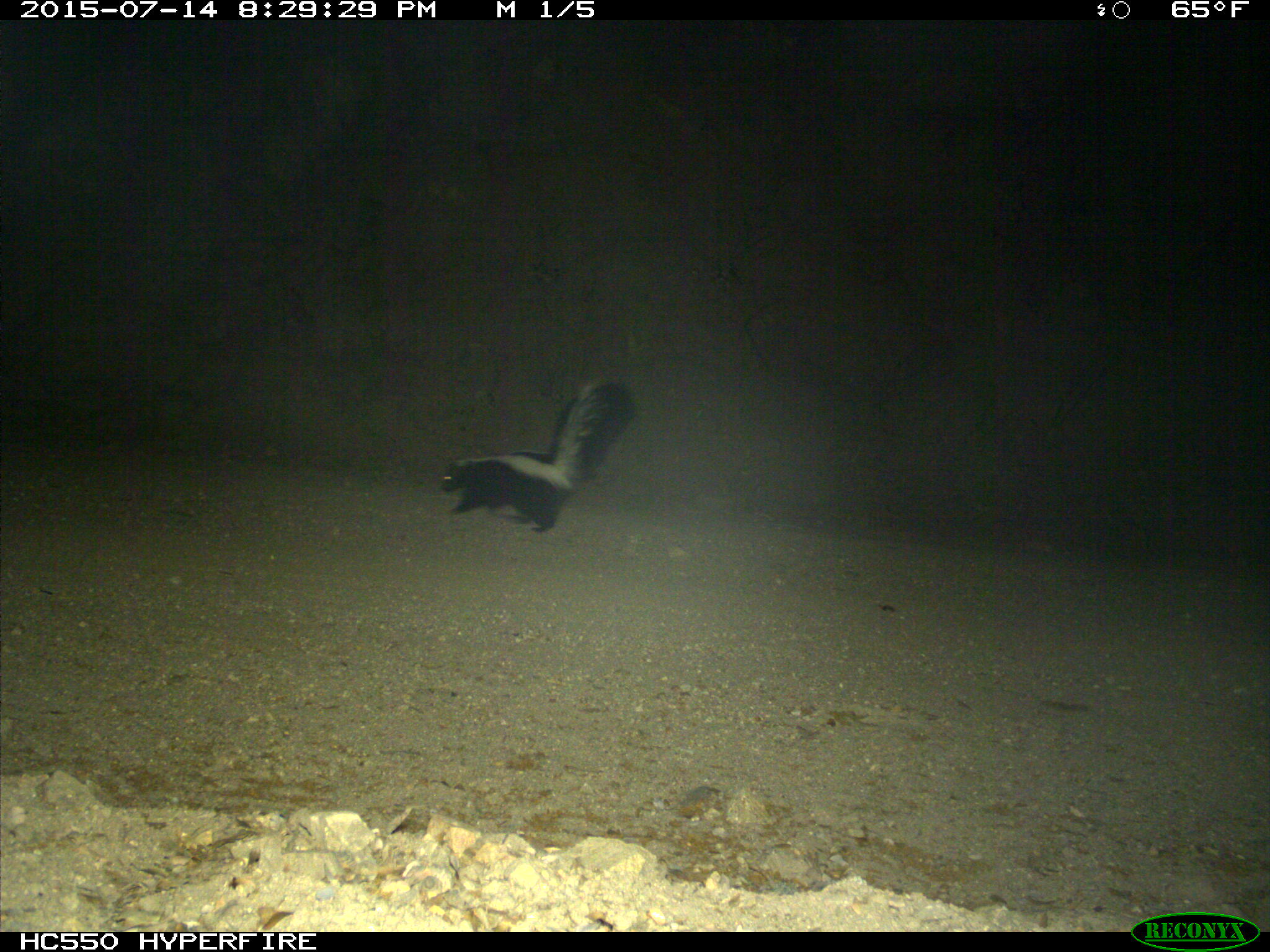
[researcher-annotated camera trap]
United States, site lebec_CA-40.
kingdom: Animalia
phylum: Chordata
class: Mammalia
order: Carnivora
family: Mephitidae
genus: Mephitis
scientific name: Mephitis mephitis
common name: striped skunk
Mephitis mephitis (striped skunk).